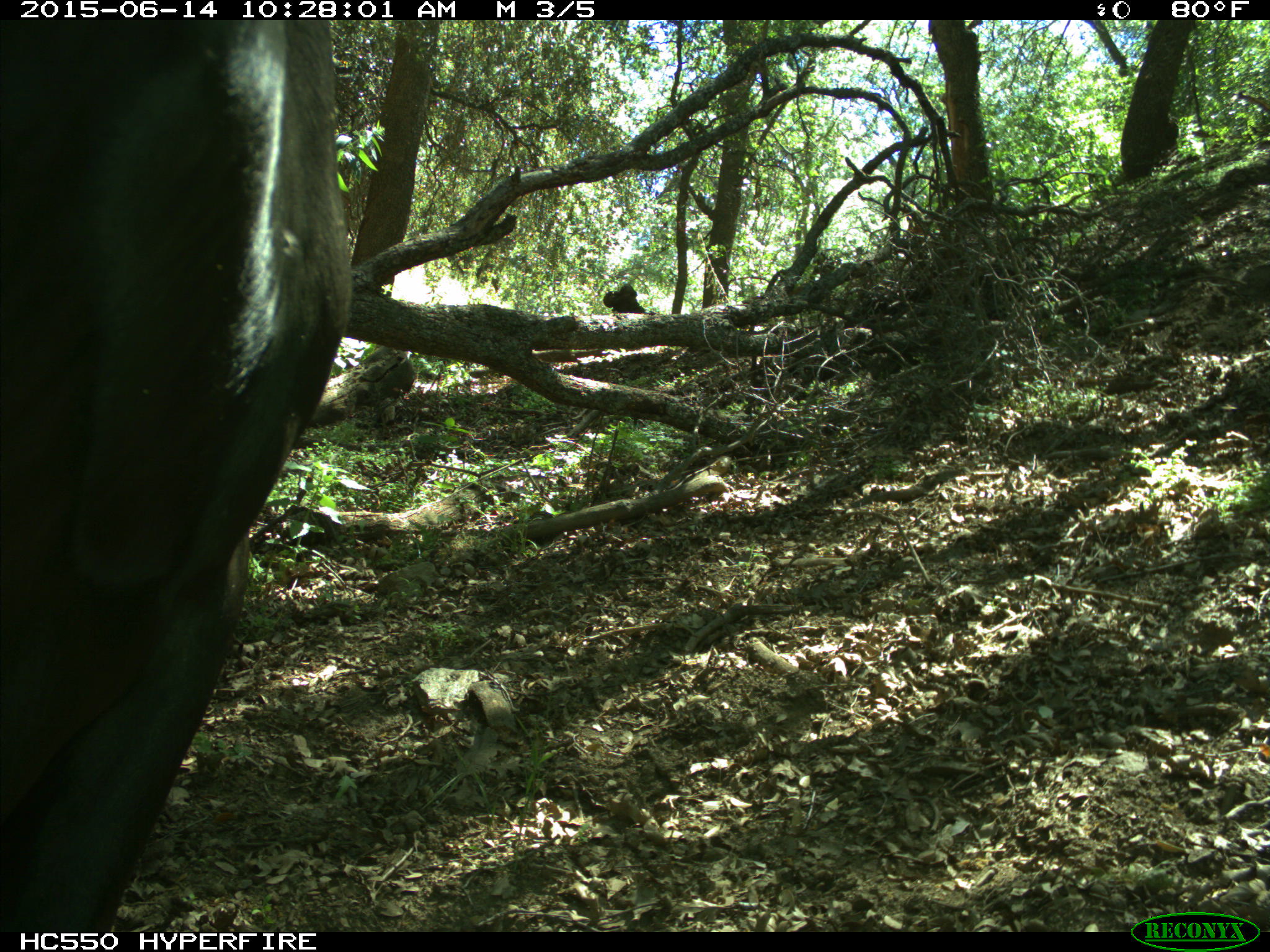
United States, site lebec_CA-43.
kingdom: Animalia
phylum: Chordata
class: Mammalia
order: Artiodactyla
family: Bovidae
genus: Bos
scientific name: Bos taurus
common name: domestic cow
Bos taurus (domestic cow).